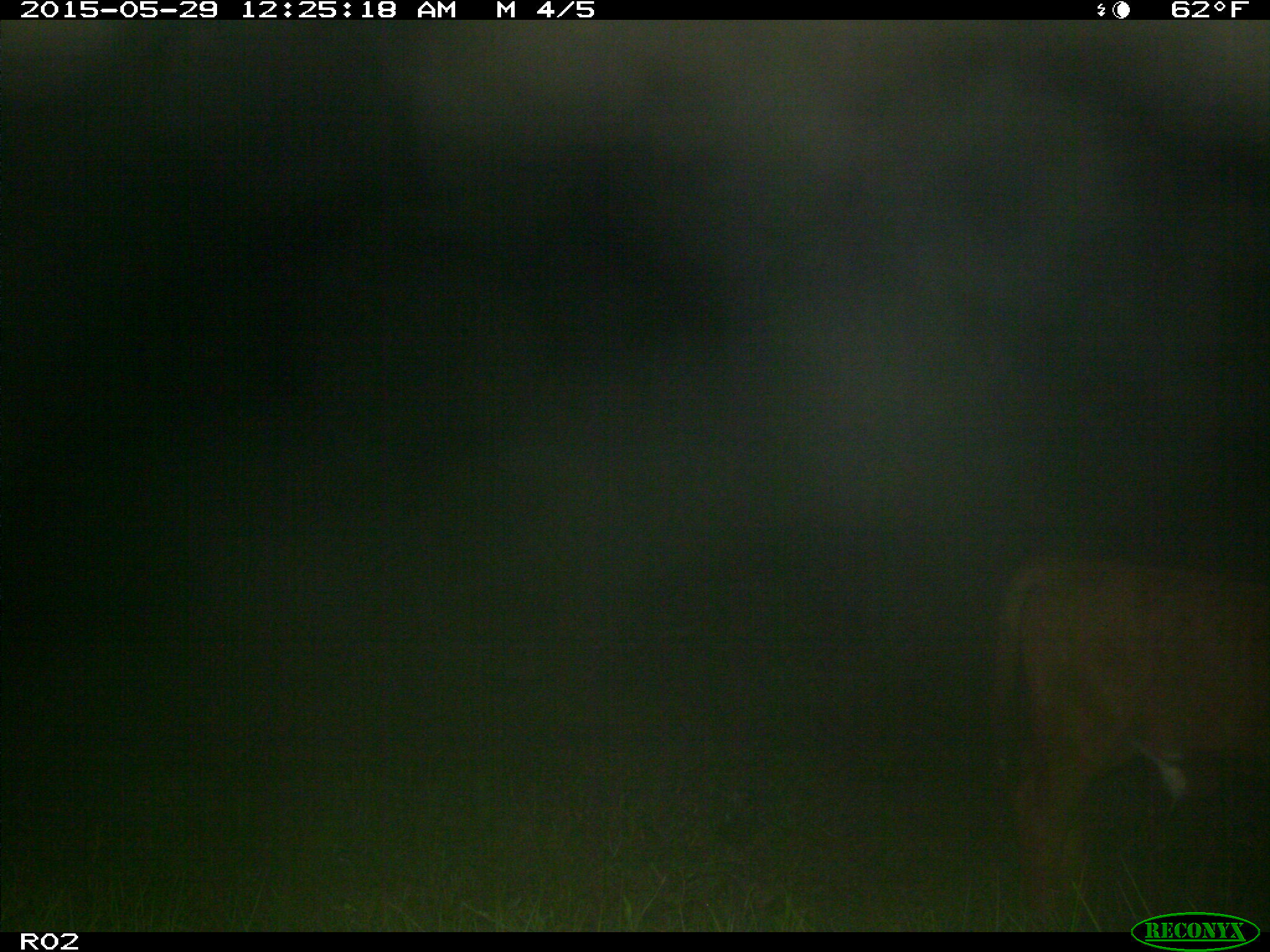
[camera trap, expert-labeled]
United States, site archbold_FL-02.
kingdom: Animalia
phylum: Chordata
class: Mammalia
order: Artiodactyla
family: Bovidae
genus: Bos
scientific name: Bos taurus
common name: domestic cow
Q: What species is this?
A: Bos taurus (domestic cow).